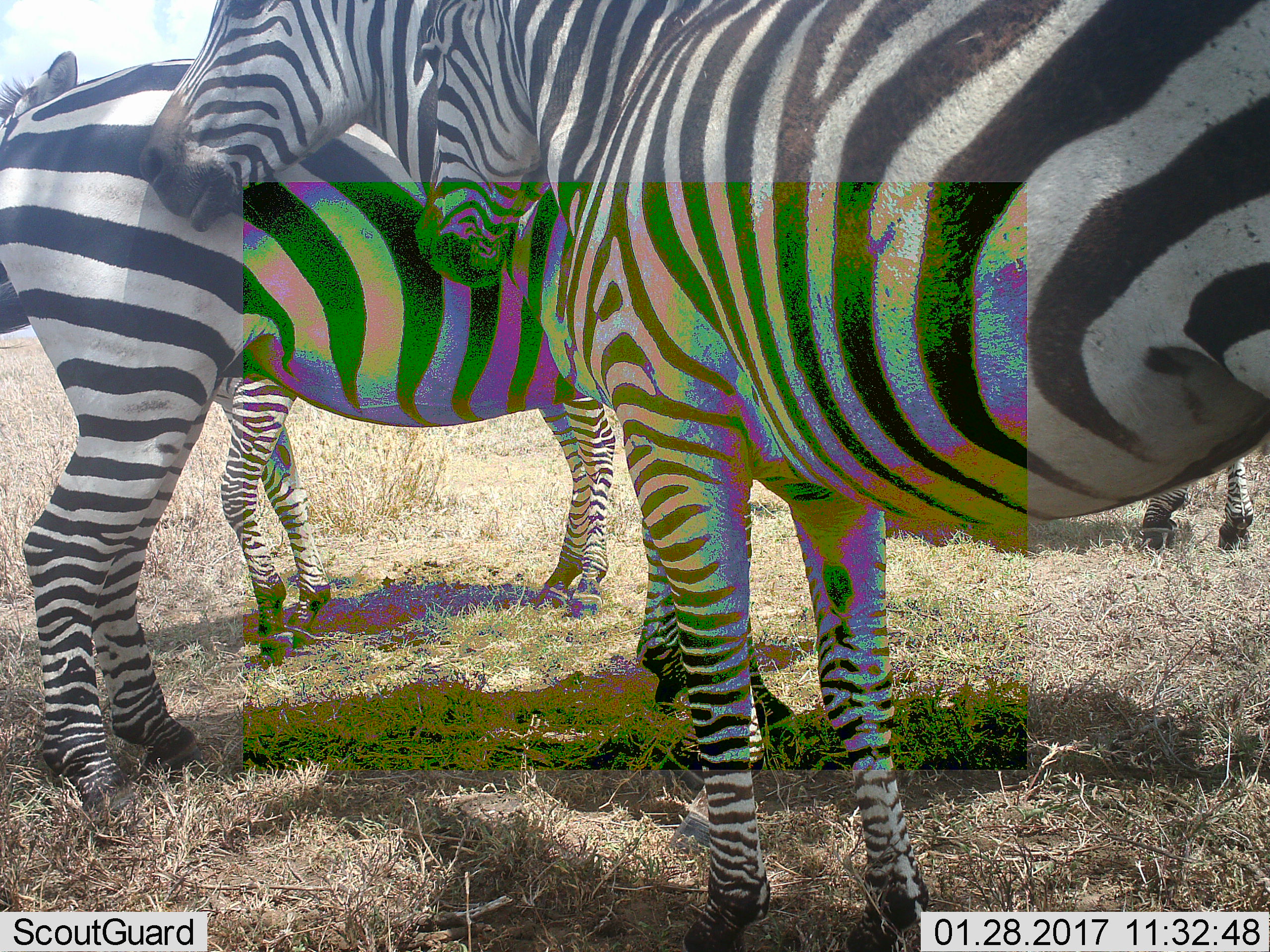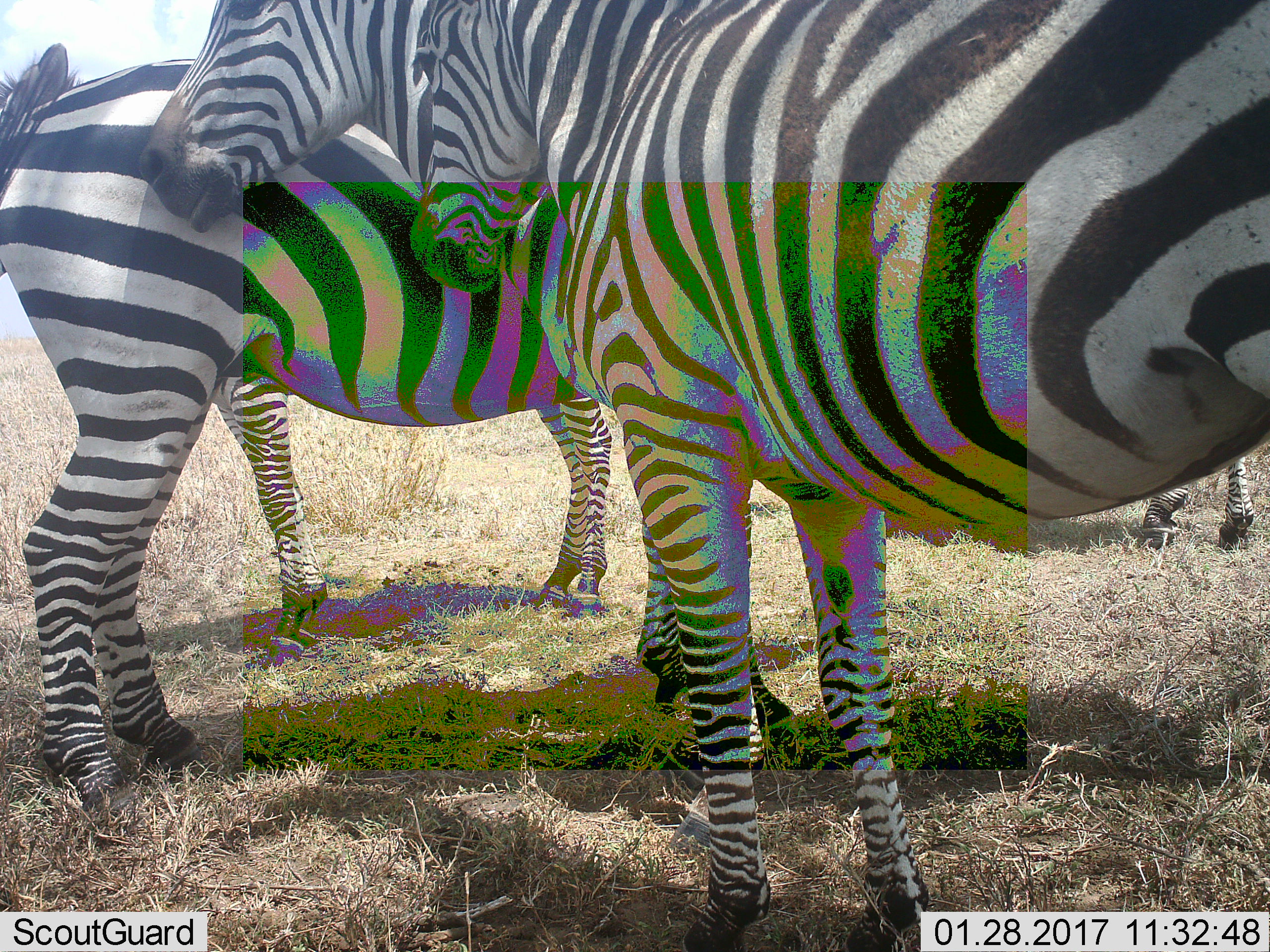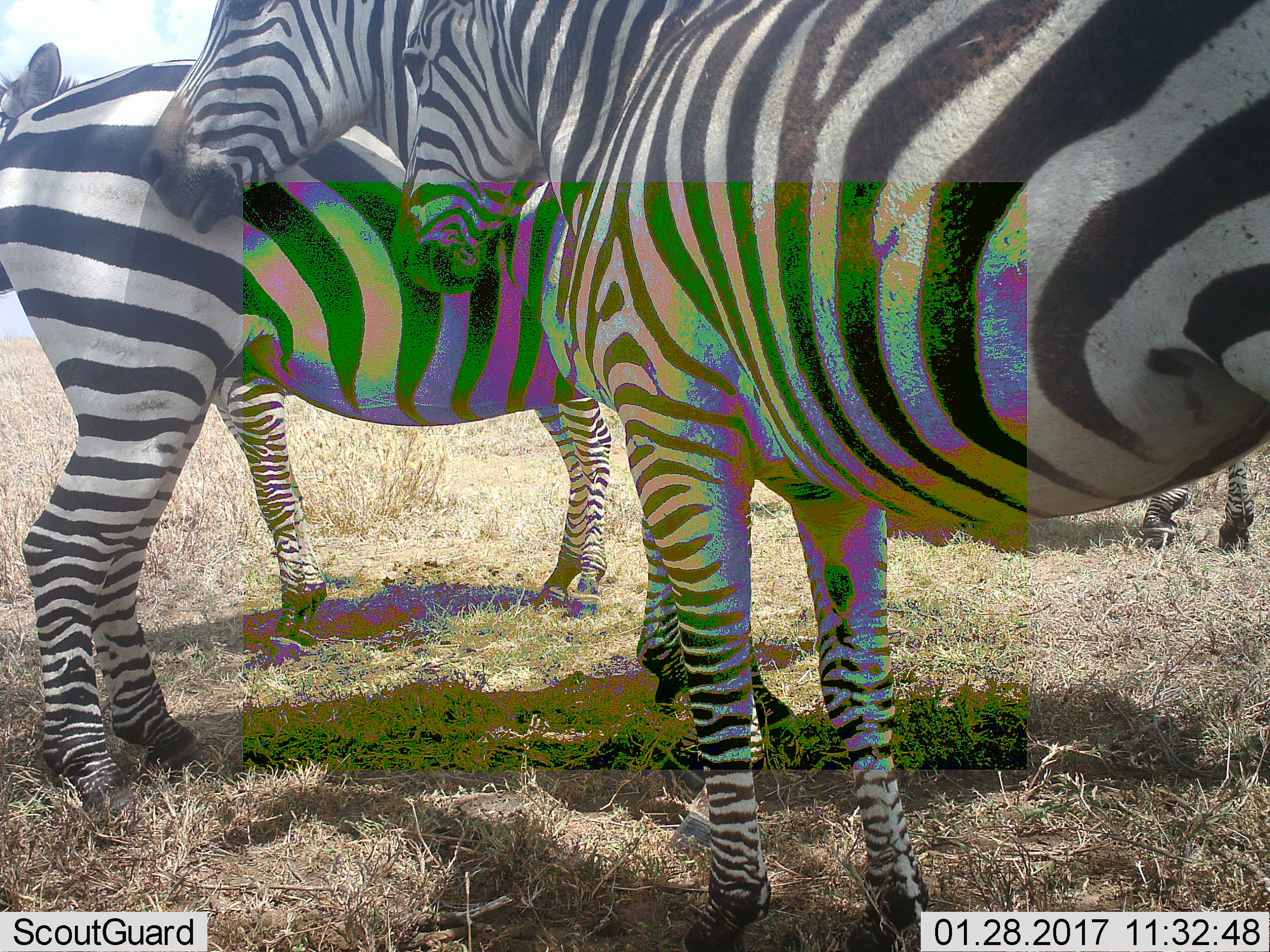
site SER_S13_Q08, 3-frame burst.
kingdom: Animalia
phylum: Chordata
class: Mammalia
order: Perissodactyla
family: Equidae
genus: Equus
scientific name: Equus quagga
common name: plains zebra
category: zebraplains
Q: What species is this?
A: Zebraplains (plains zebra) (Equus quagga).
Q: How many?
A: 4.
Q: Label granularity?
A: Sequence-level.